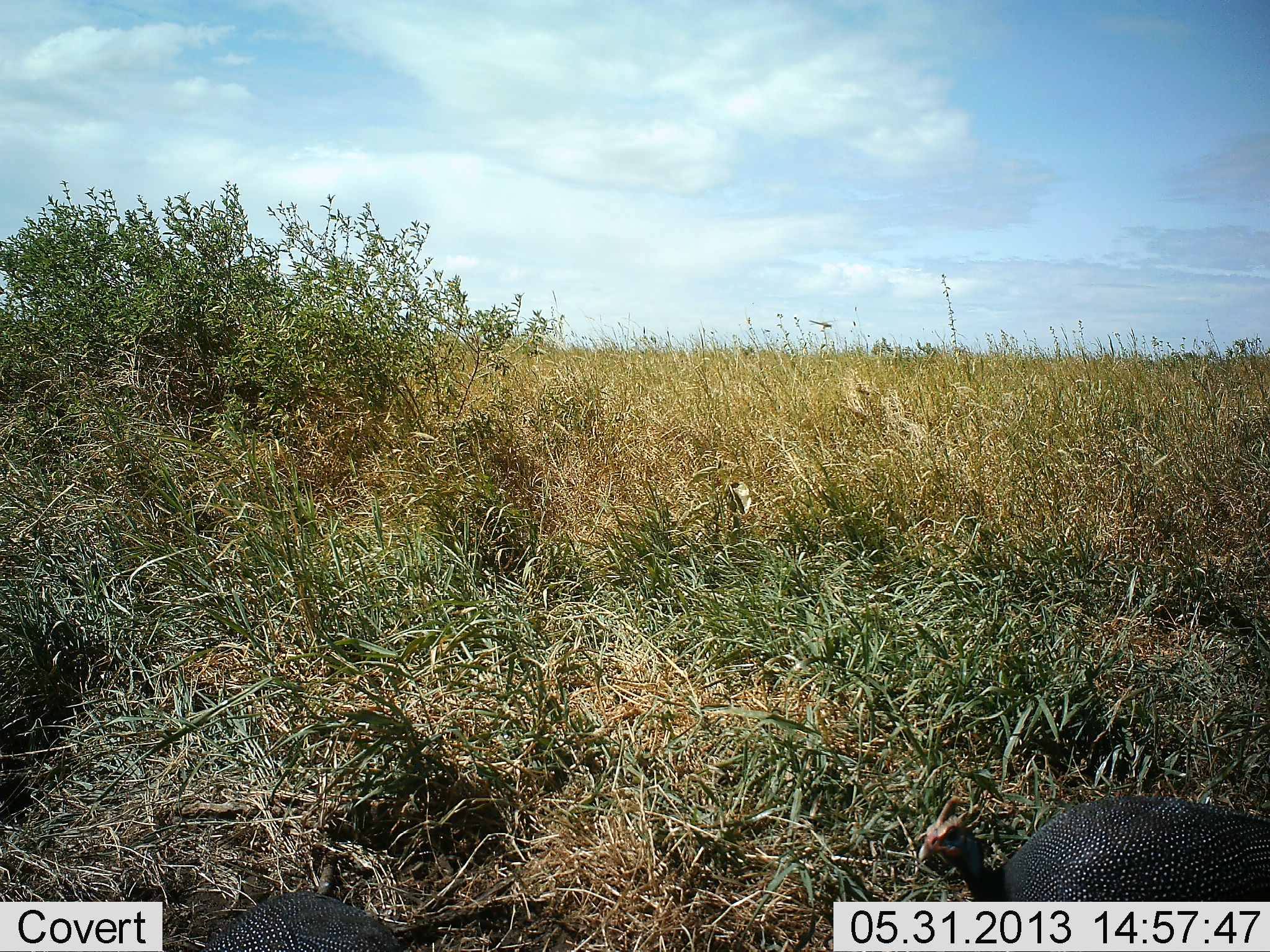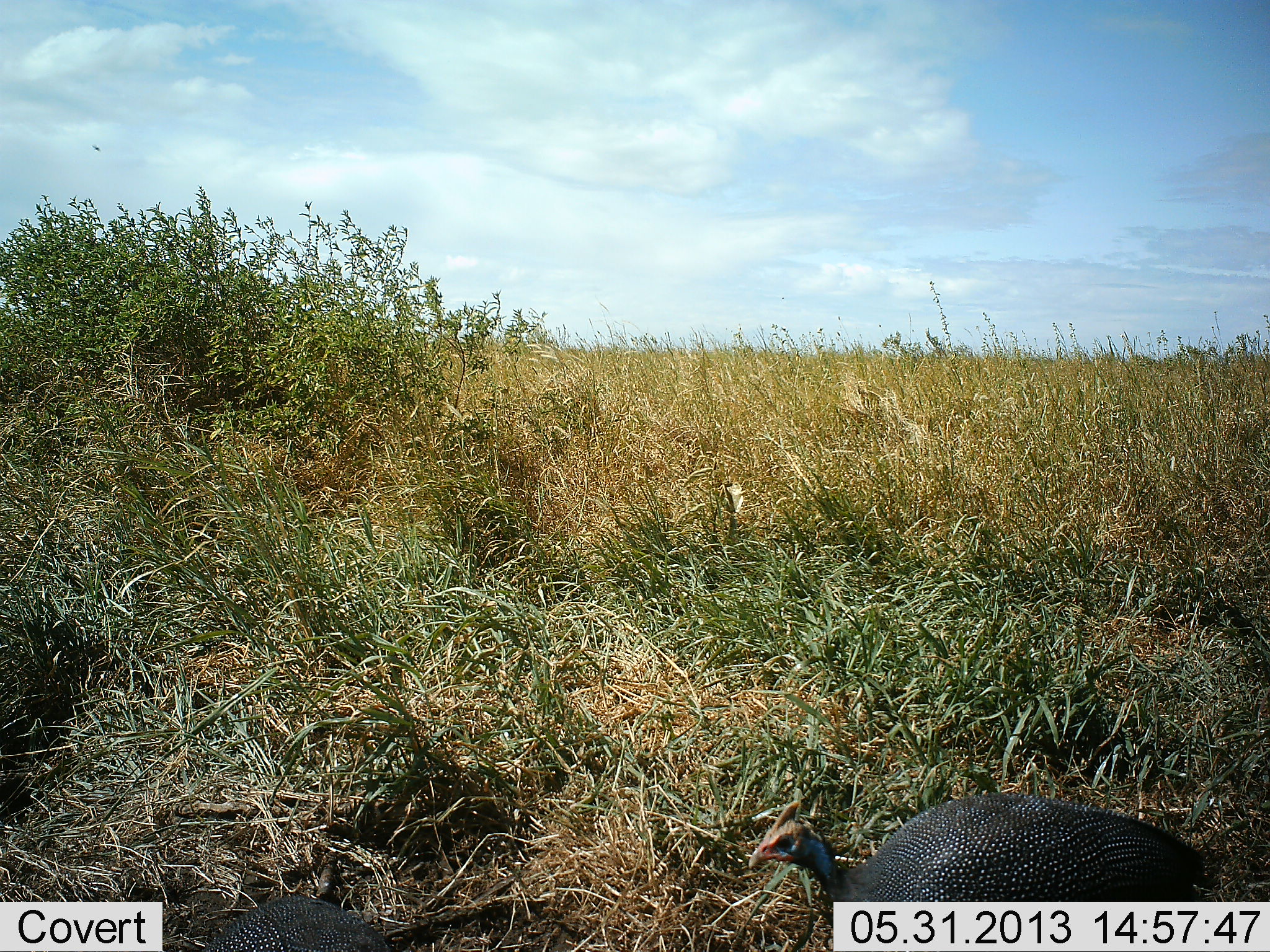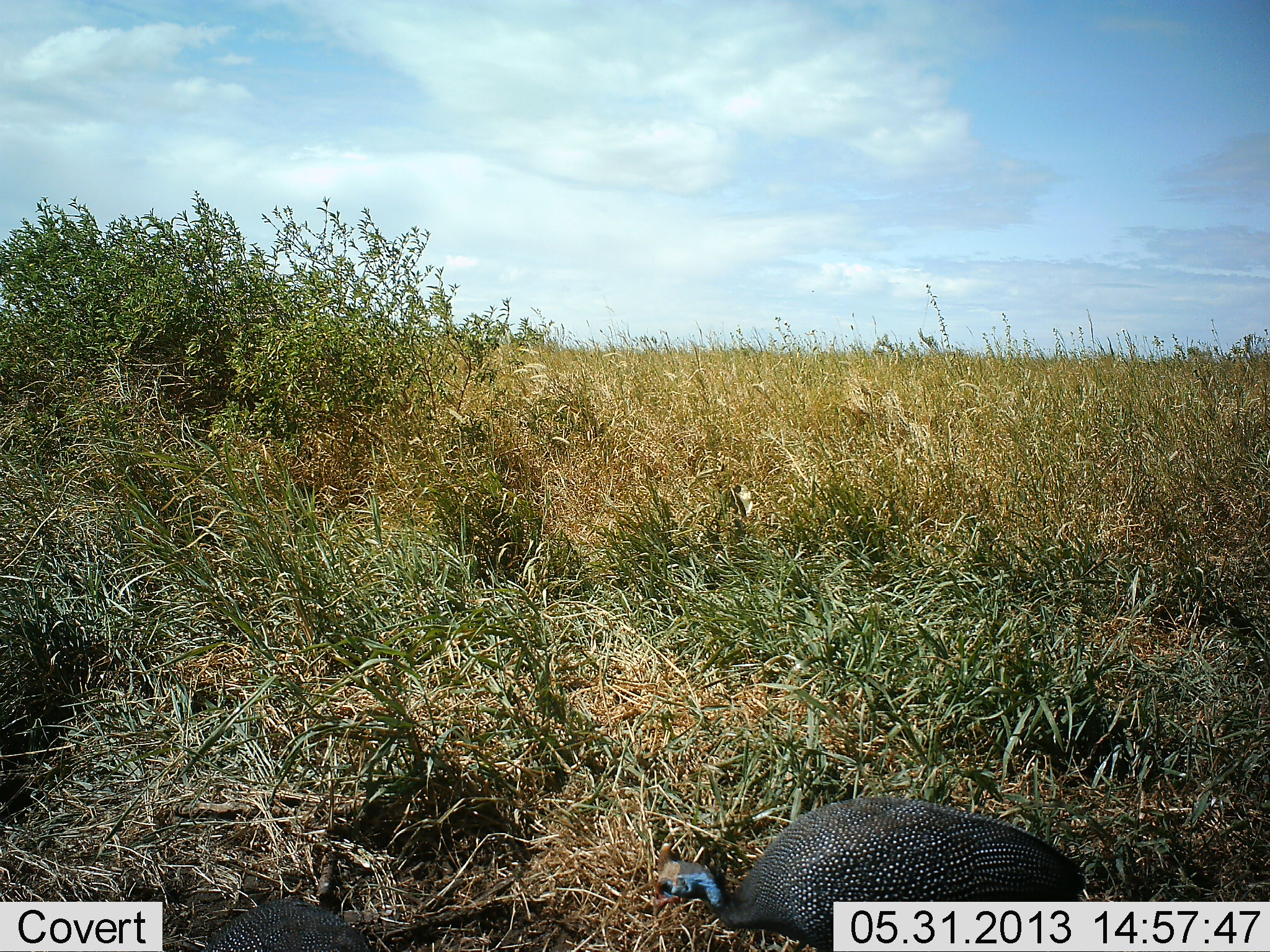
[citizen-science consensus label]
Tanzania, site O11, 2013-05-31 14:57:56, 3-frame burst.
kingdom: Animalia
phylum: Chordata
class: Aves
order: Galliformes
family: Numididae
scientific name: Numididae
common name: guinea fowl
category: guineafowl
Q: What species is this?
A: Guineafowl (guinea fowl) (Numididae).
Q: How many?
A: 1.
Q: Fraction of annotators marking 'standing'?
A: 15%.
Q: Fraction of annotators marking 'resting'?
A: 0%.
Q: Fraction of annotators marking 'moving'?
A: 90%.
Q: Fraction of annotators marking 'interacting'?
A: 0%.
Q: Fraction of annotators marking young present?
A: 0%.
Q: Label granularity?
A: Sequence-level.